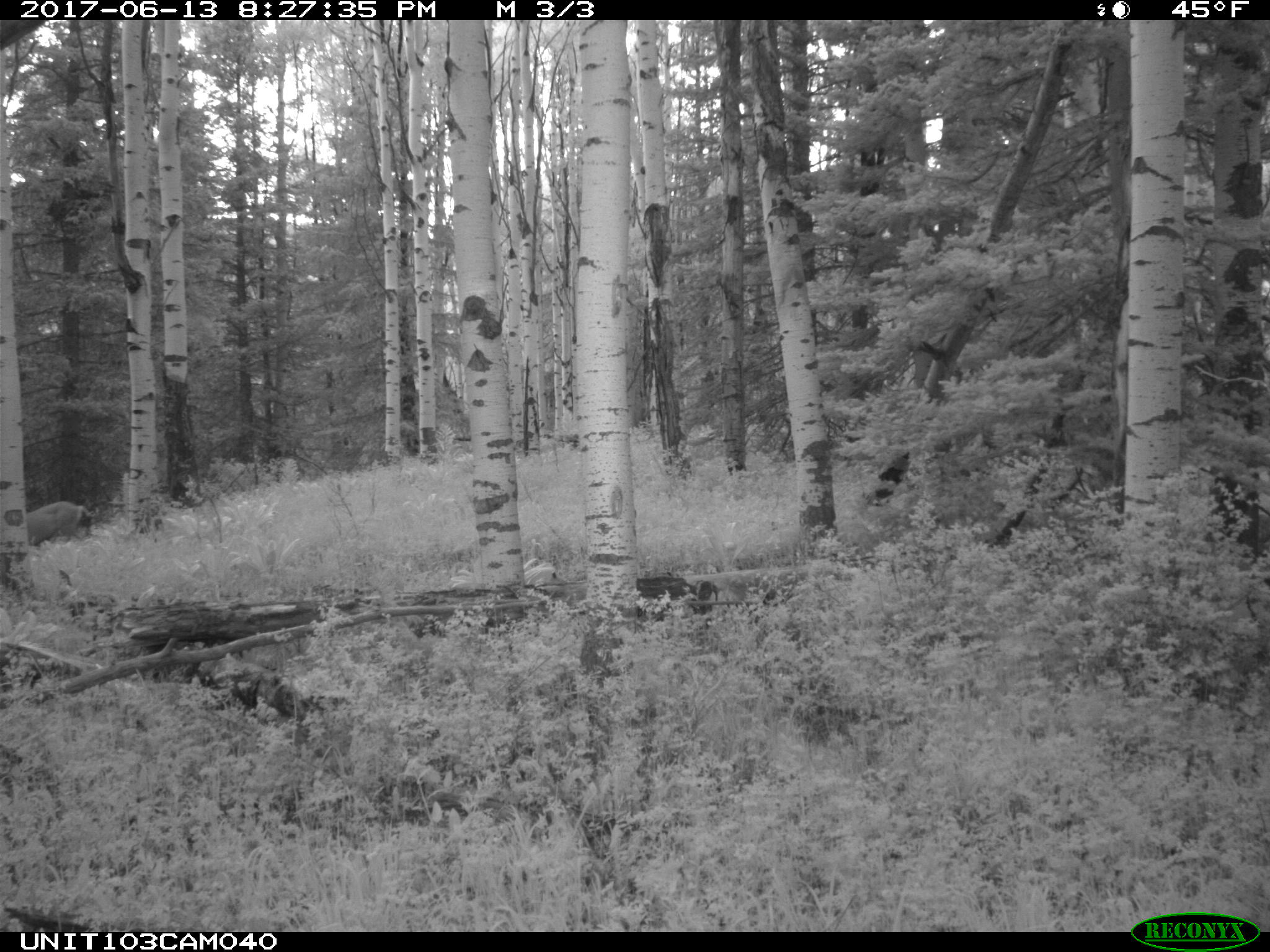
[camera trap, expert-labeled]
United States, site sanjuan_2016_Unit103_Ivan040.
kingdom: Animalia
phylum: Chordata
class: Mammalia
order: Artiodactyla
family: Cervidae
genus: Odocoileus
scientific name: Odocoileus hemionus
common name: mule deer